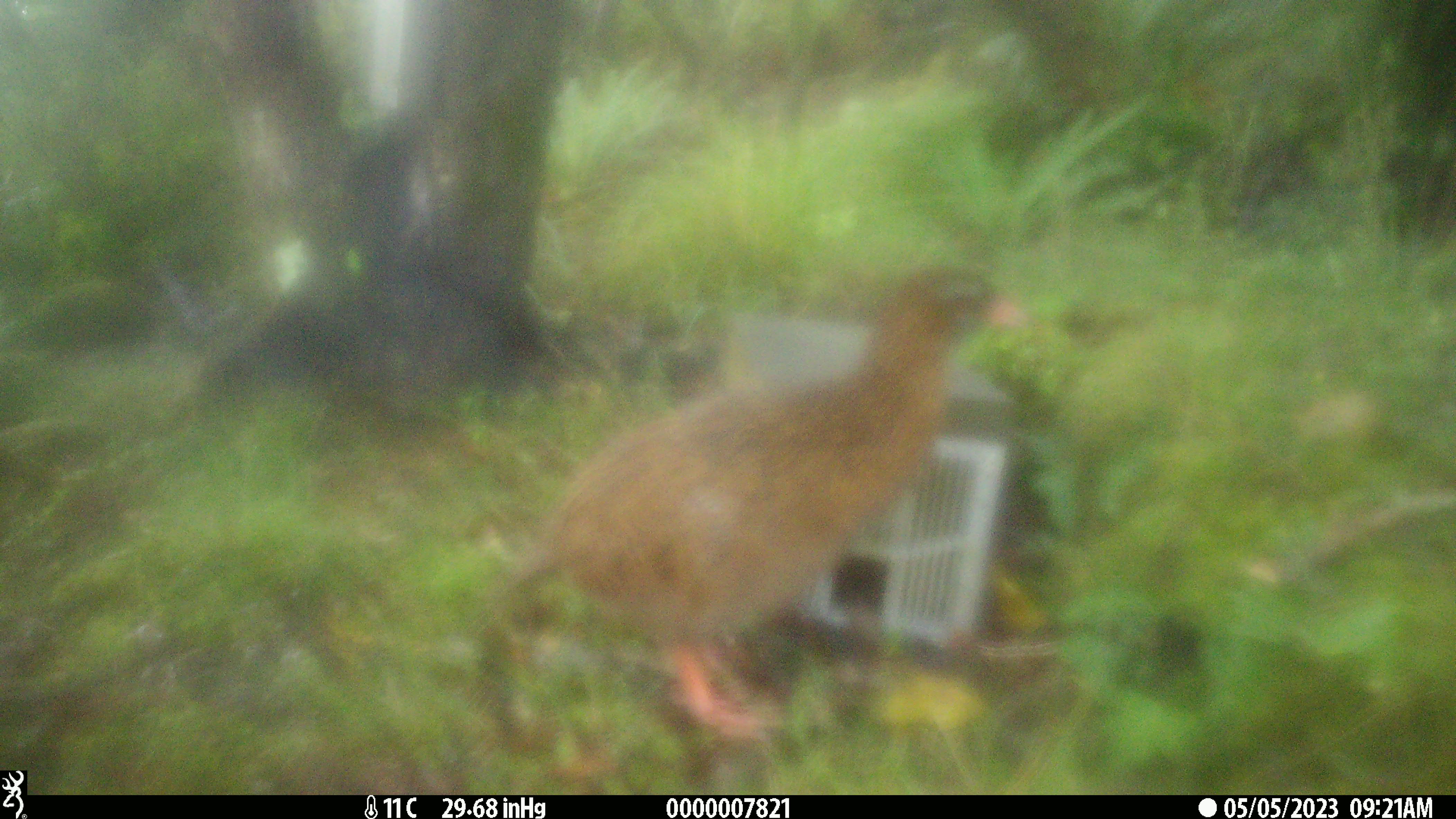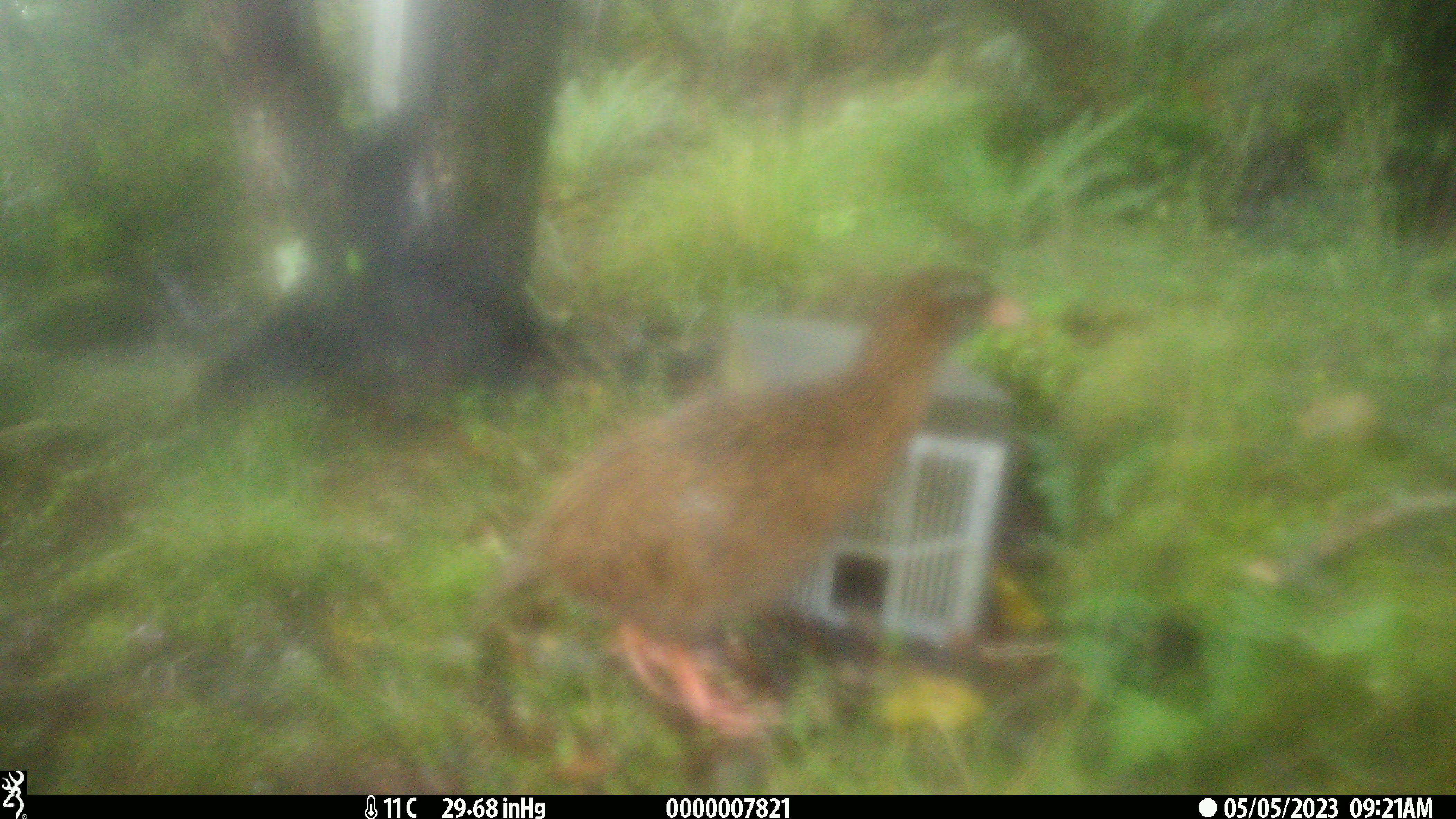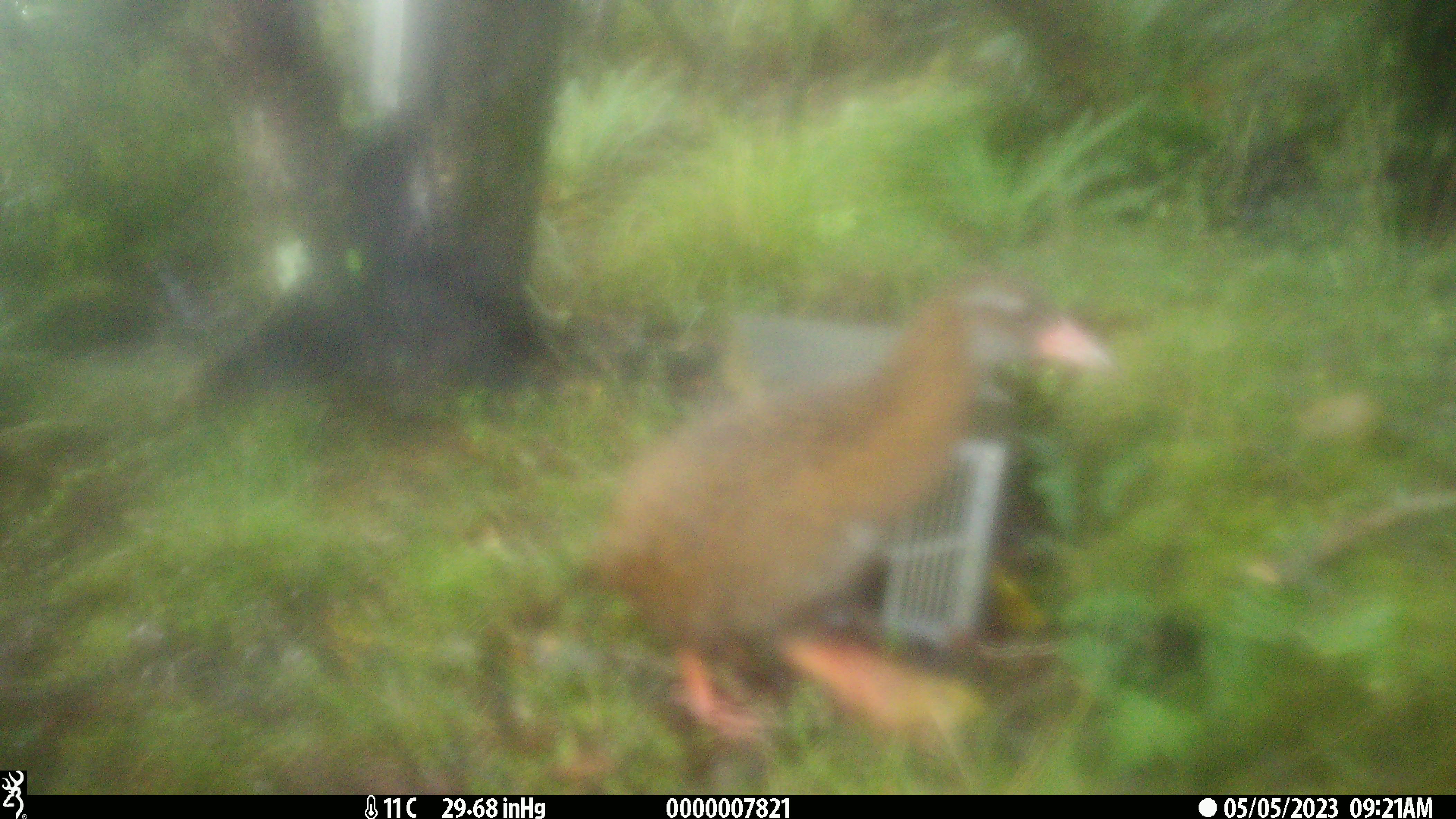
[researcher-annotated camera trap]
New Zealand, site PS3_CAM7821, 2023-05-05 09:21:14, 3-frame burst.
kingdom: Animalia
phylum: Chordata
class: Aves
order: Gruiformes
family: Rallidae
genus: Gallirallus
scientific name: Gallirallus australis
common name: weka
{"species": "weka (Gallirallus australis)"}